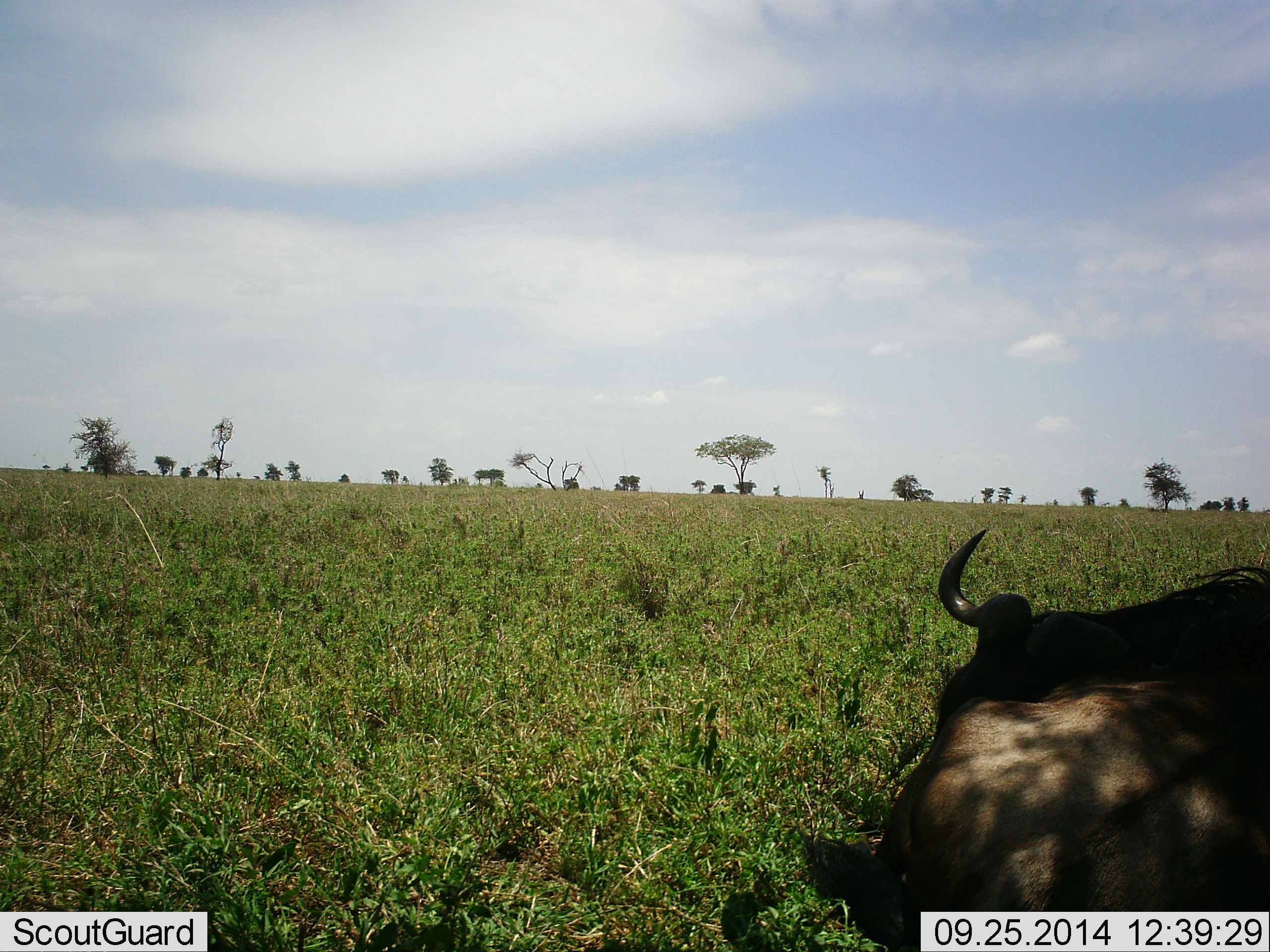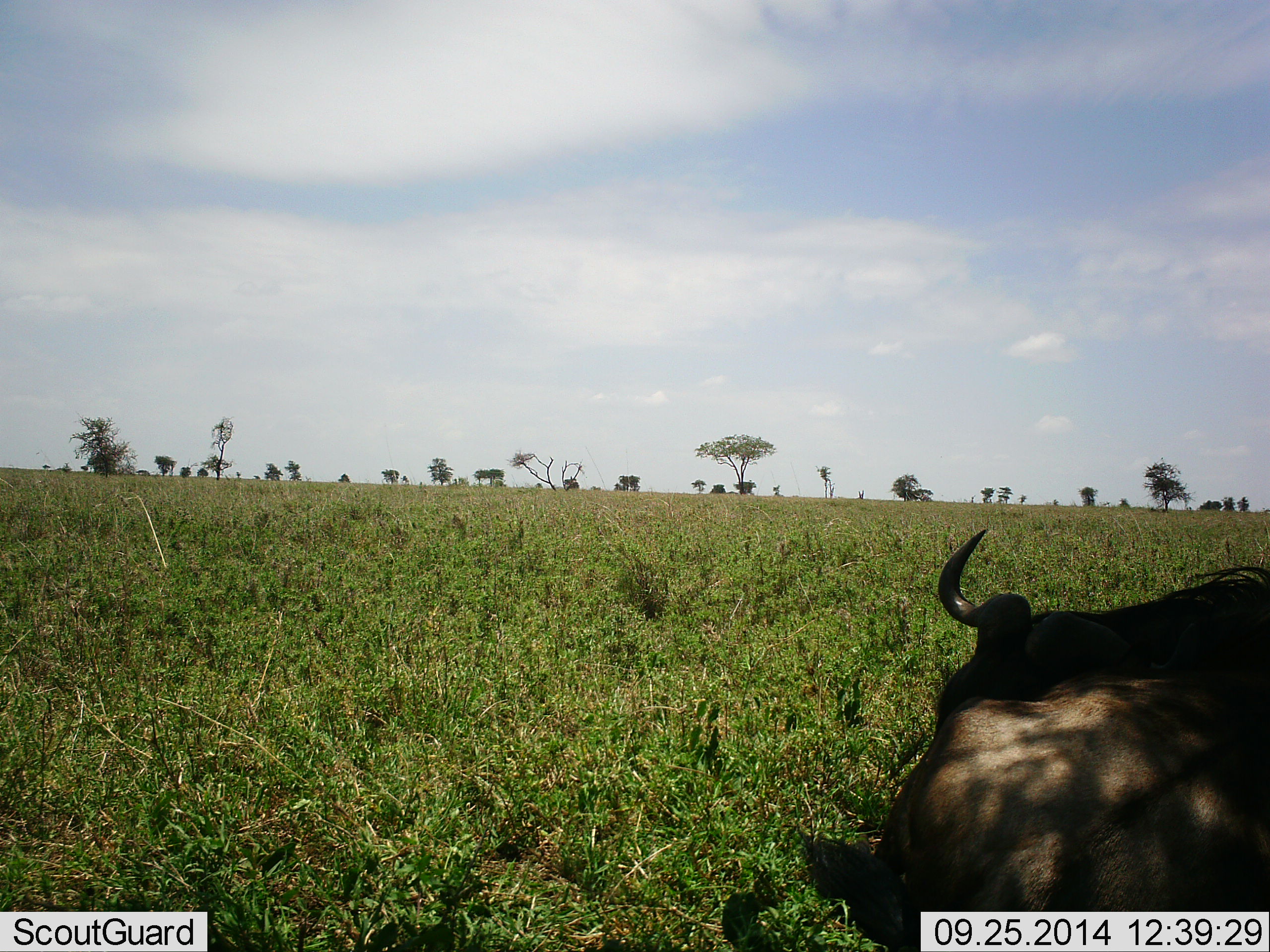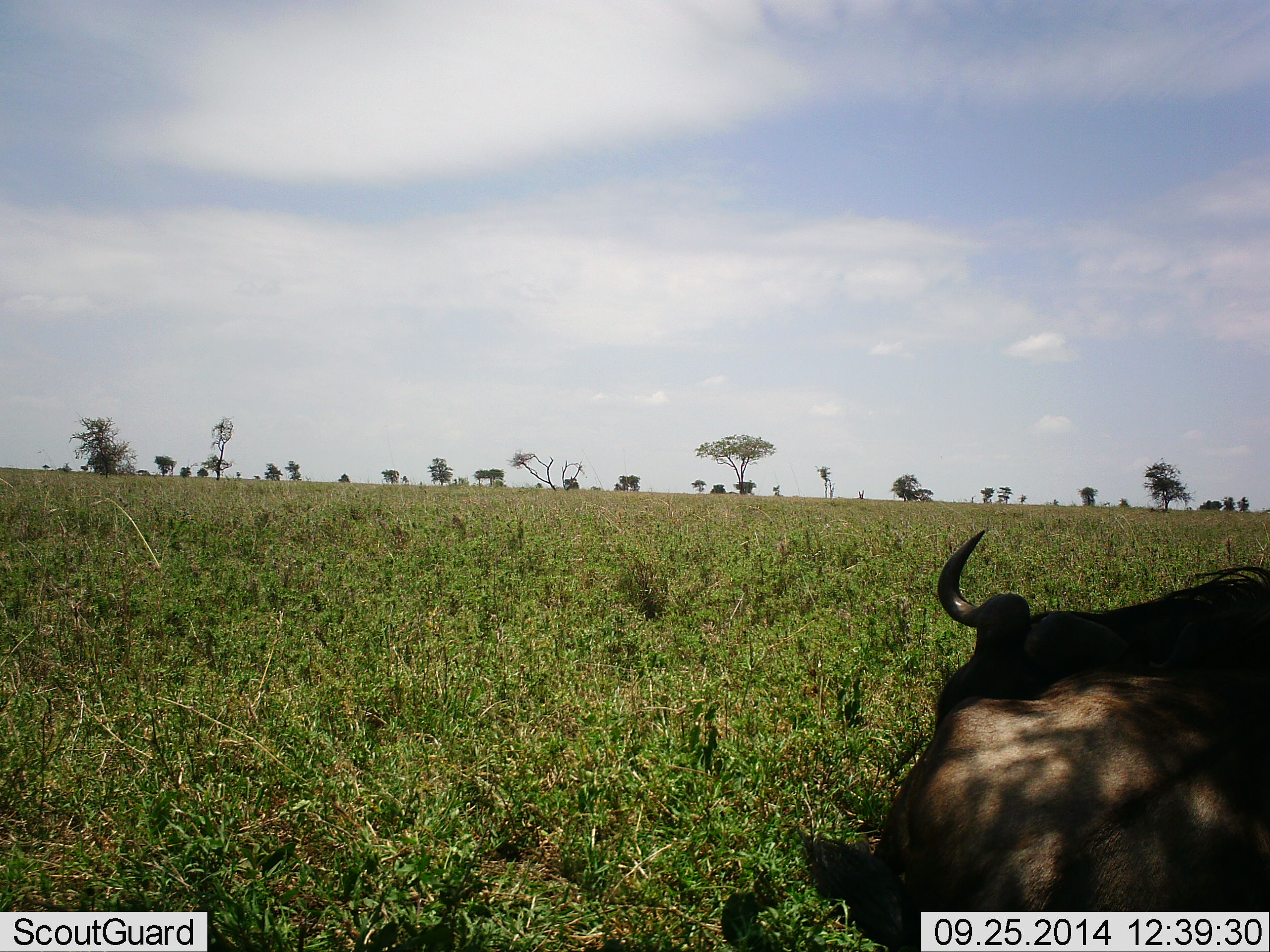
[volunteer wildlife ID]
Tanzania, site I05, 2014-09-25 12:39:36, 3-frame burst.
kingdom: Animalia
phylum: Chordata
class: Mammalia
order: Artiodactyla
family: Bovidae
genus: Connochaetes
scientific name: Connochaetes taurinus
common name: blue wildebeest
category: wildebeest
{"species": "wildebeest (blue wildebeest) (Connochaetes taurinus)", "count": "1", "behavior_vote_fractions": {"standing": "0%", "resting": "100%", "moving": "0%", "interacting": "0%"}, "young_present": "0%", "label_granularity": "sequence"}